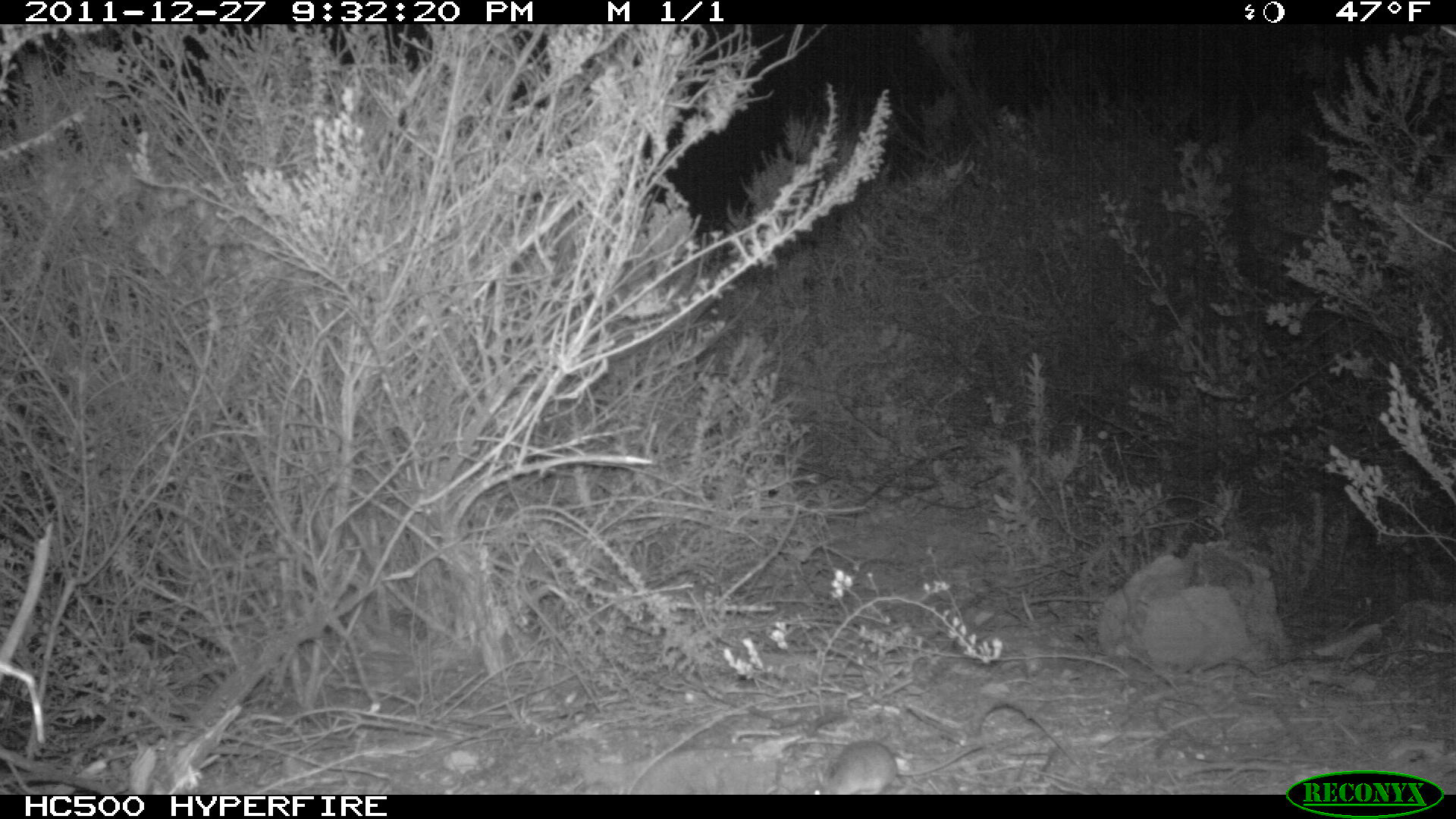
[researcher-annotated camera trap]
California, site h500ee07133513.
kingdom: Animalia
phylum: Chordata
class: Mammalia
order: Rodentia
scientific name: Rodentia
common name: rodent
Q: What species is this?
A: Rodent (Rodentia).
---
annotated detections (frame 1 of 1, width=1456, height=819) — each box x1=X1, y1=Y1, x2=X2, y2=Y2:
rodent: x1=808, y1=739, x2=985, y2=793